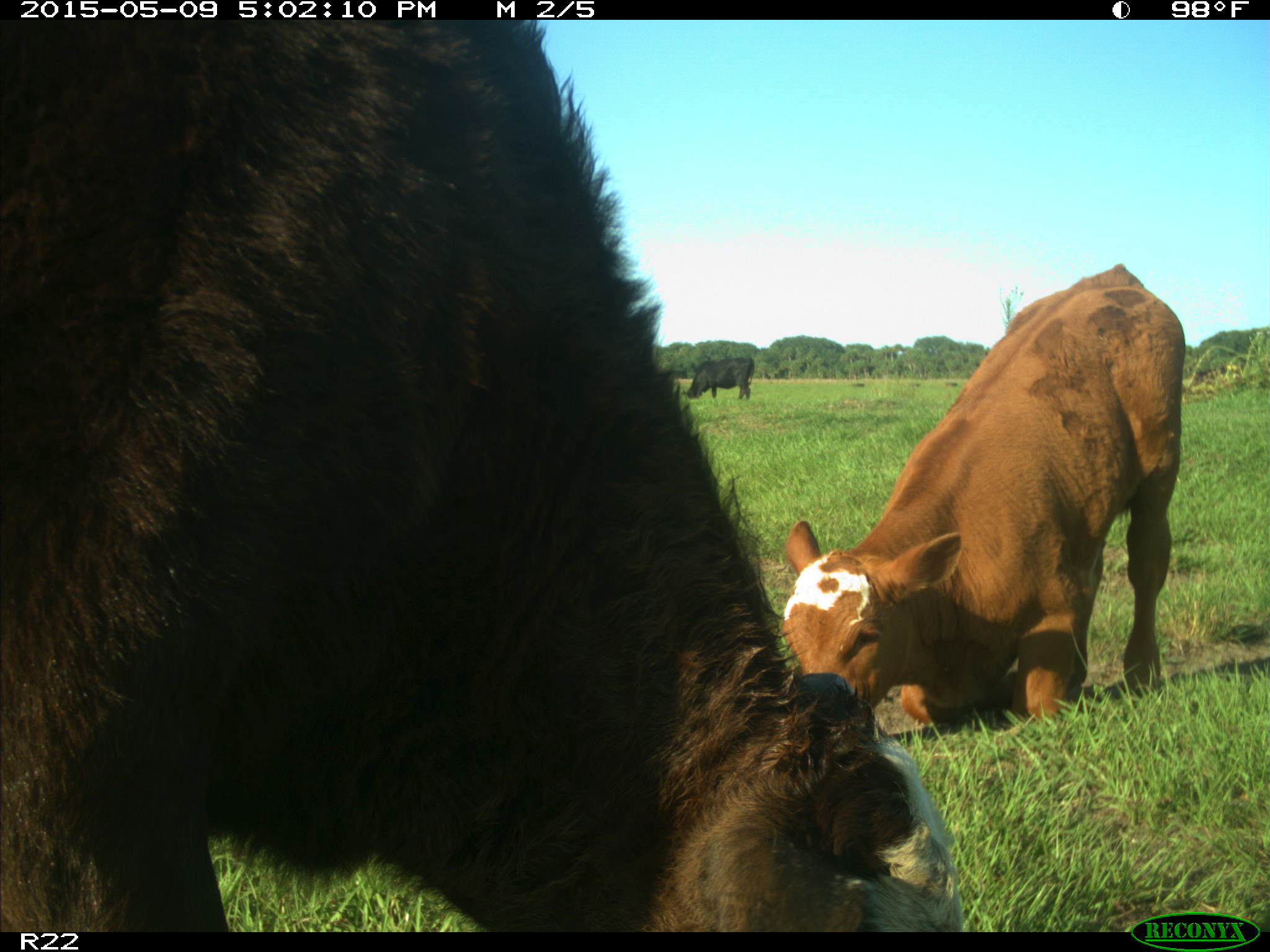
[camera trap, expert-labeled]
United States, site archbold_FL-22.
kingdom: Animalia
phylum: Chordata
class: Mammalia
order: Artiodactyla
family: Bovidae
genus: Bos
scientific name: Bos taurus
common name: domestic cow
Bos taurus (domestic cow).